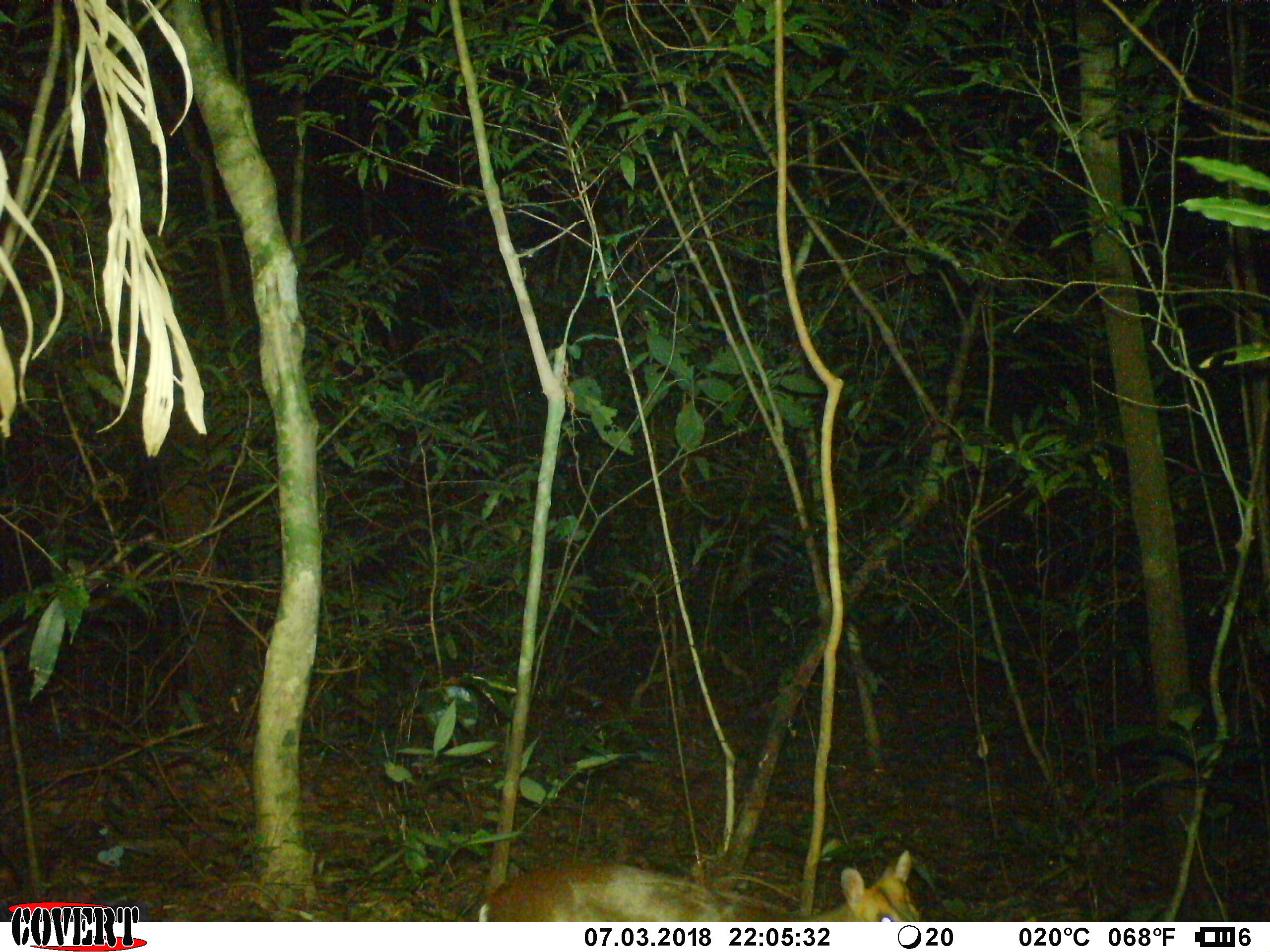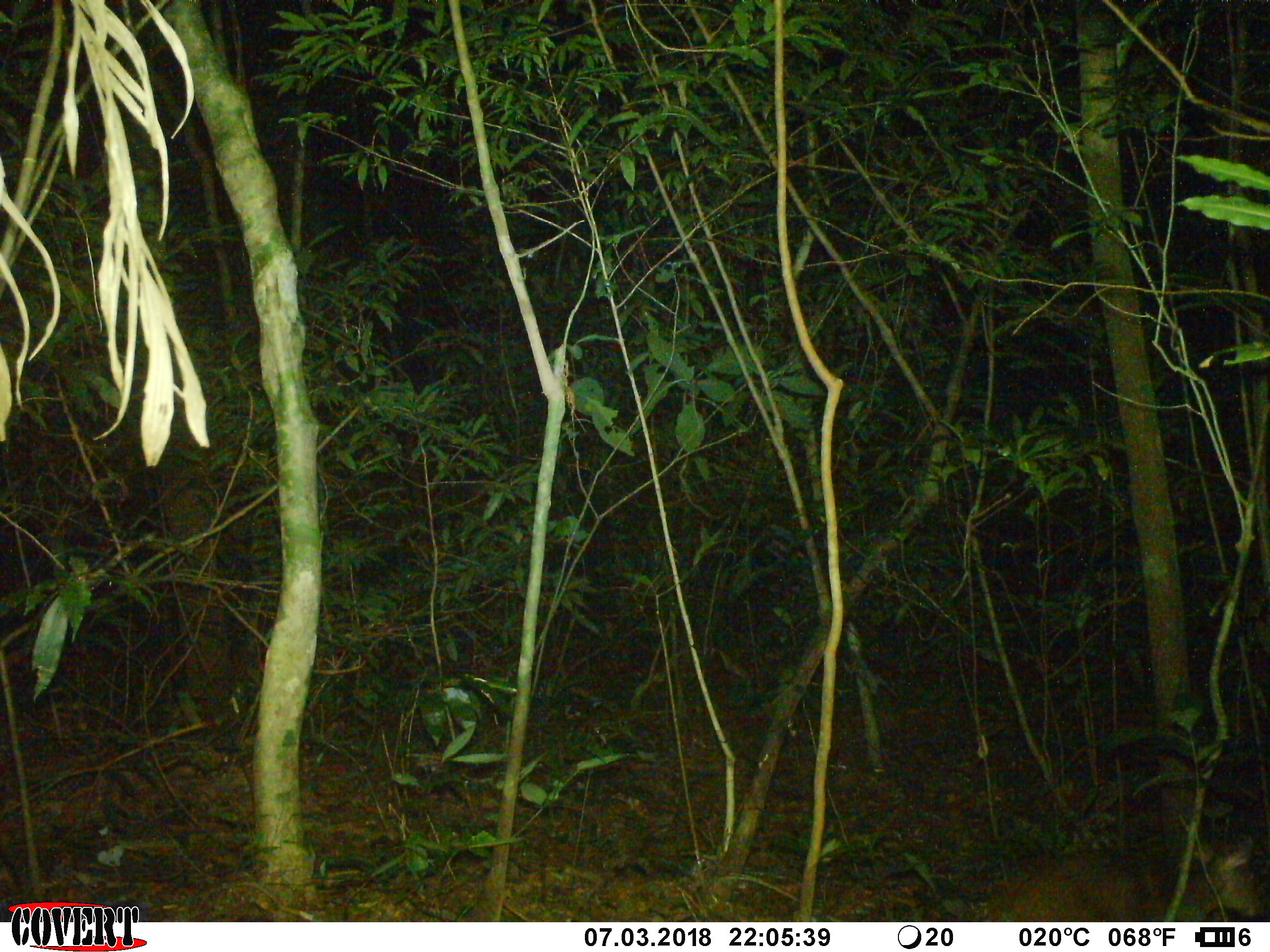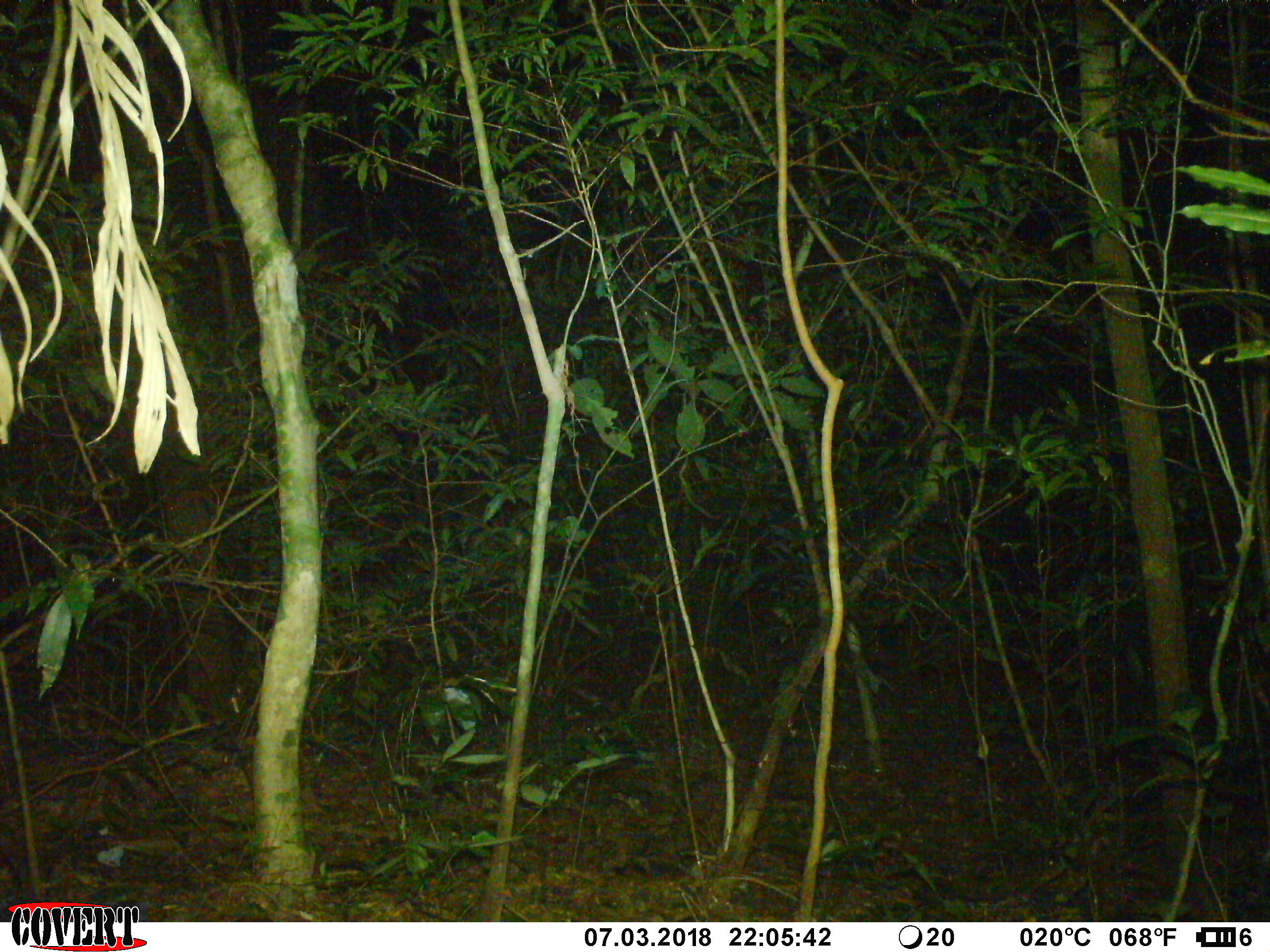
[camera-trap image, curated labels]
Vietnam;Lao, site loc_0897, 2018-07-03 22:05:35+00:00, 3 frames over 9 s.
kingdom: Animalia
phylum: Chordata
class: Mammalia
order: Artiodactyla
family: Cervidae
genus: Muntiacus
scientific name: Muntiacus rooseveltorum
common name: roosevelt's muntjac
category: roosevelts muntjac group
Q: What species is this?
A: Roosevelts muntjac group (roosevelt's muntjac) (Muntiacus rooseveltorum).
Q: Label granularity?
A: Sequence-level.